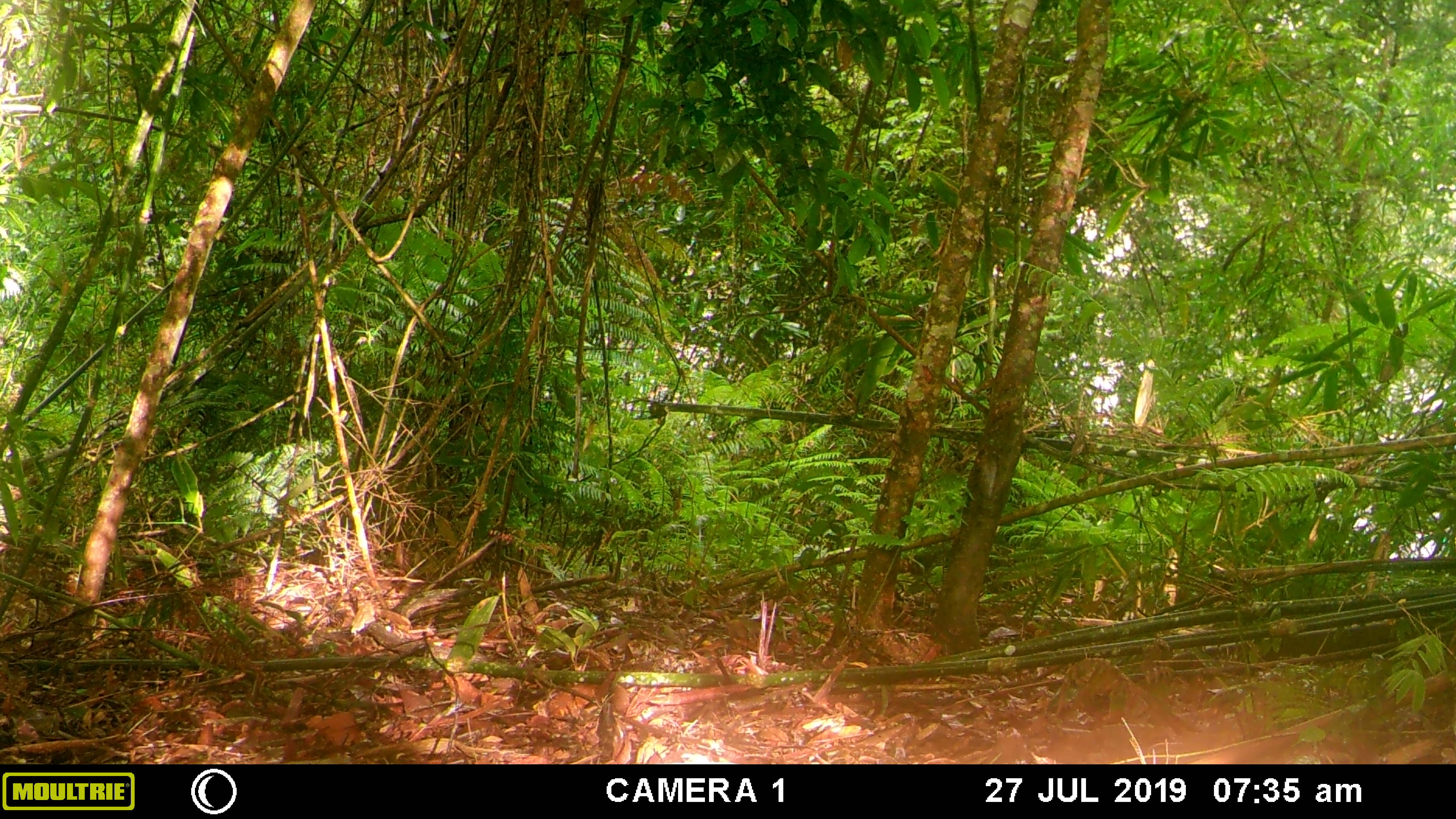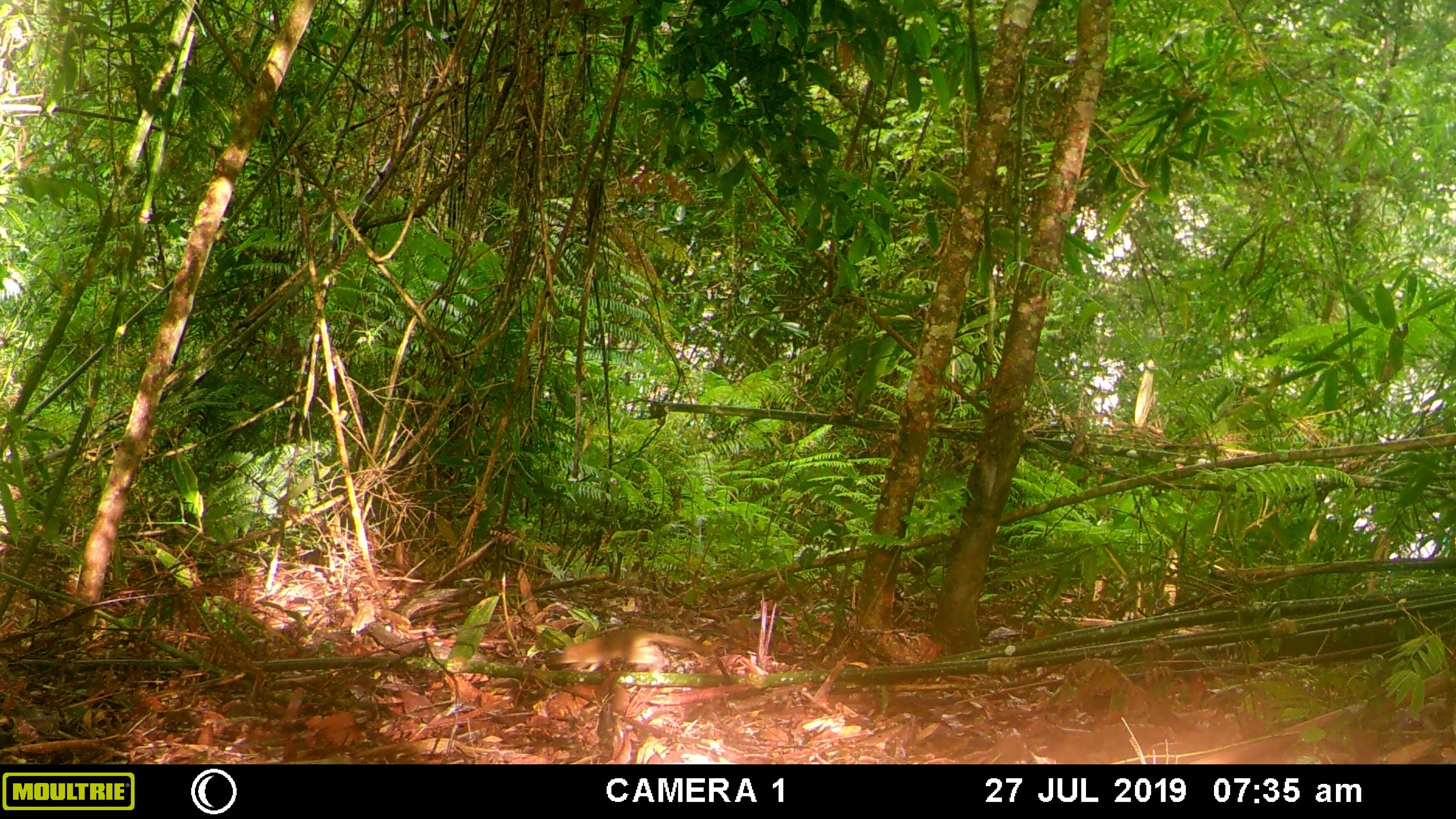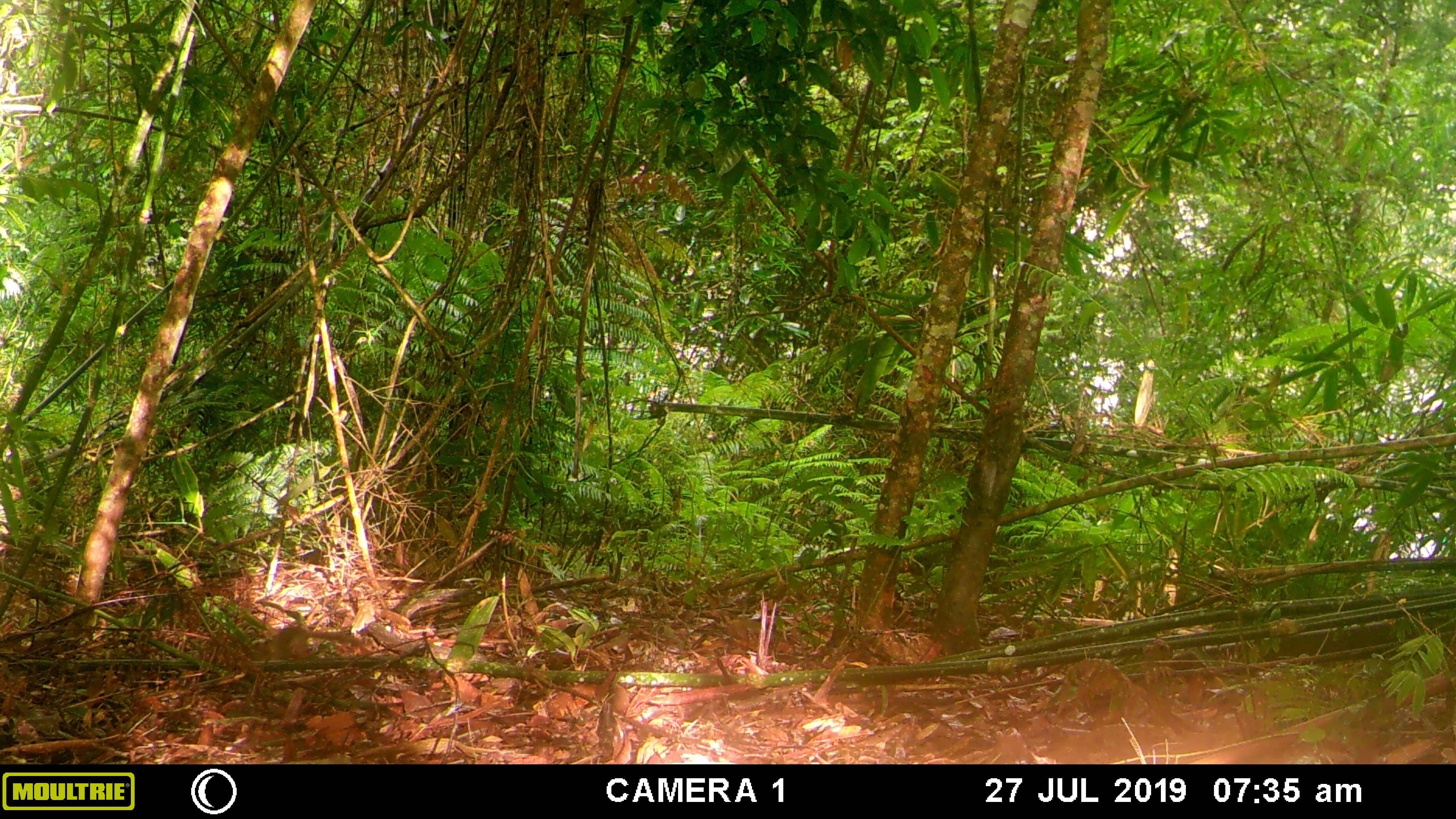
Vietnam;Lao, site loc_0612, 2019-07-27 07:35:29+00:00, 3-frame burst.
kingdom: Animalia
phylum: Chordata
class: Mammalia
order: Scandentia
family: Tupaiidae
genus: Tupaia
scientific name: Tupaia belangeri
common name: northern treeshrew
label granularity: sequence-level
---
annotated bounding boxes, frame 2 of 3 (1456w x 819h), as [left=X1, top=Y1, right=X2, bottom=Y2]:
northern treeshrew: [left=542, top=629, right=719, bottom=673]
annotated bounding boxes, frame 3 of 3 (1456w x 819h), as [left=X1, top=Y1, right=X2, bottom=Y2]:
northern treeshrew: [left=248, top=624, right=366, bottom=660]